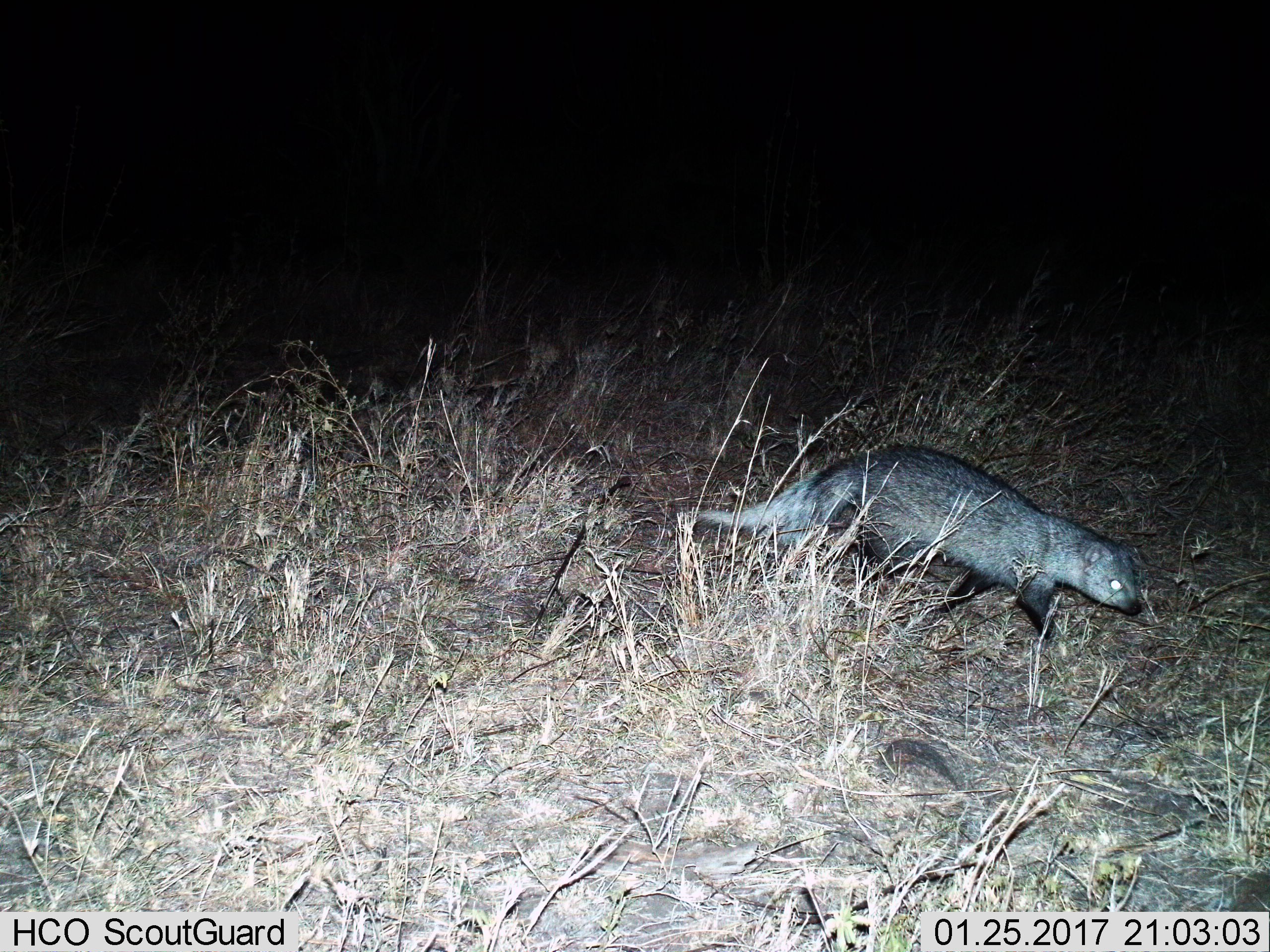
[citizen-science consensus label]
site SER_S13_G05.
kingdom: Animalia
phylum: Chordata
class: Mammalia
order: Carnivora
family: Herpestidae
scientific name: Herpestidae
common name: mongoose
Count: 1.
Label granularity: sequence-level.